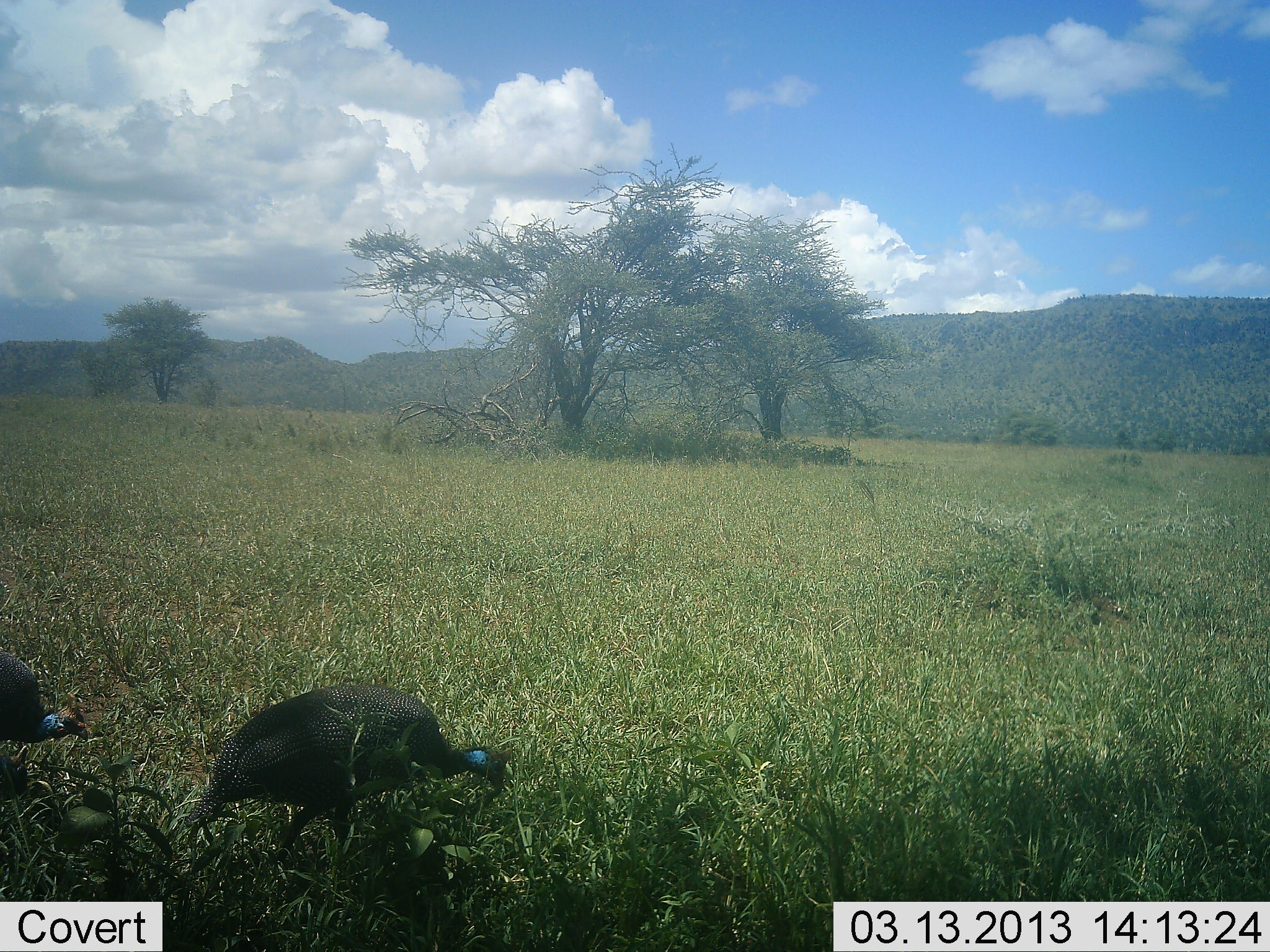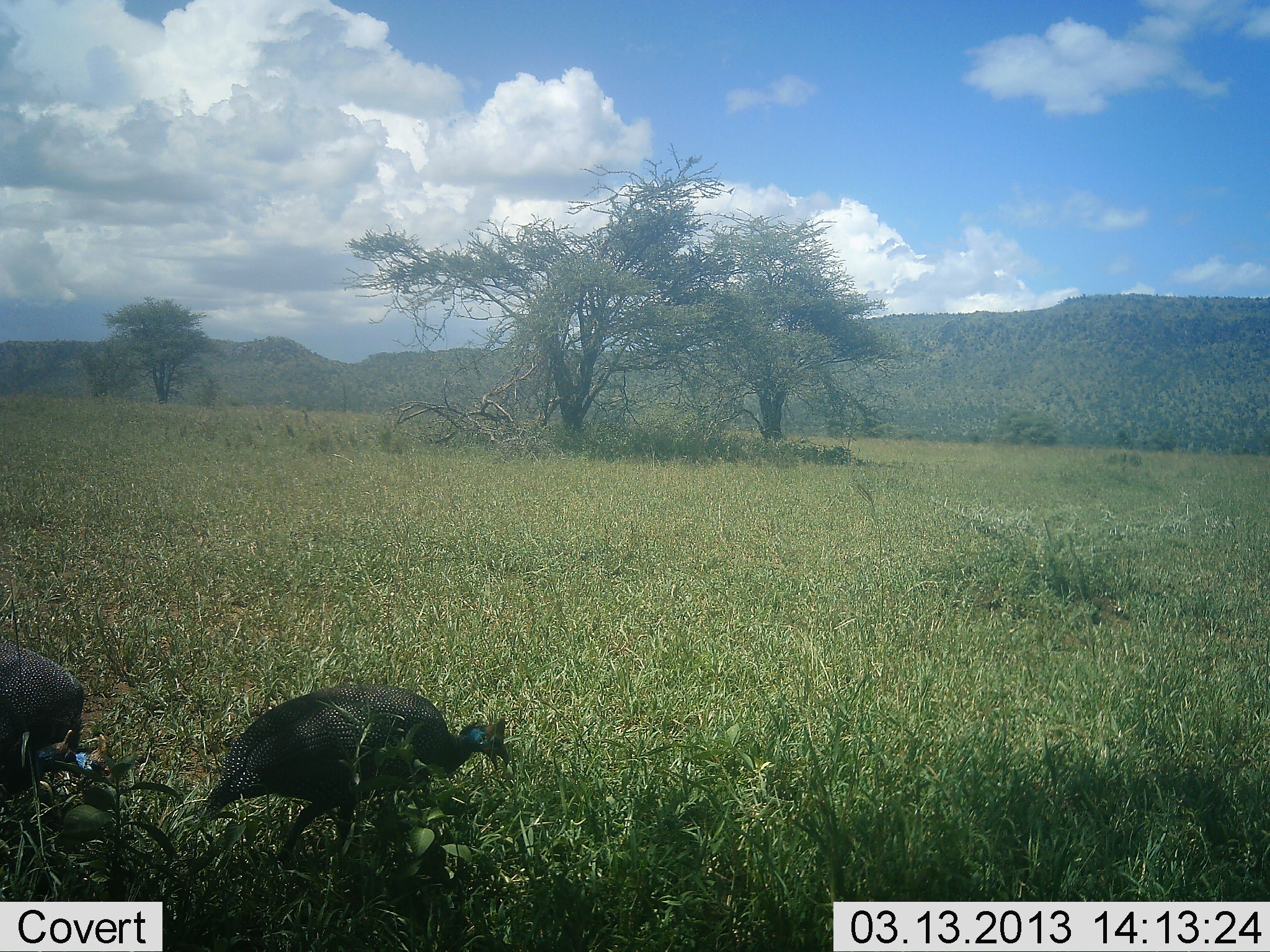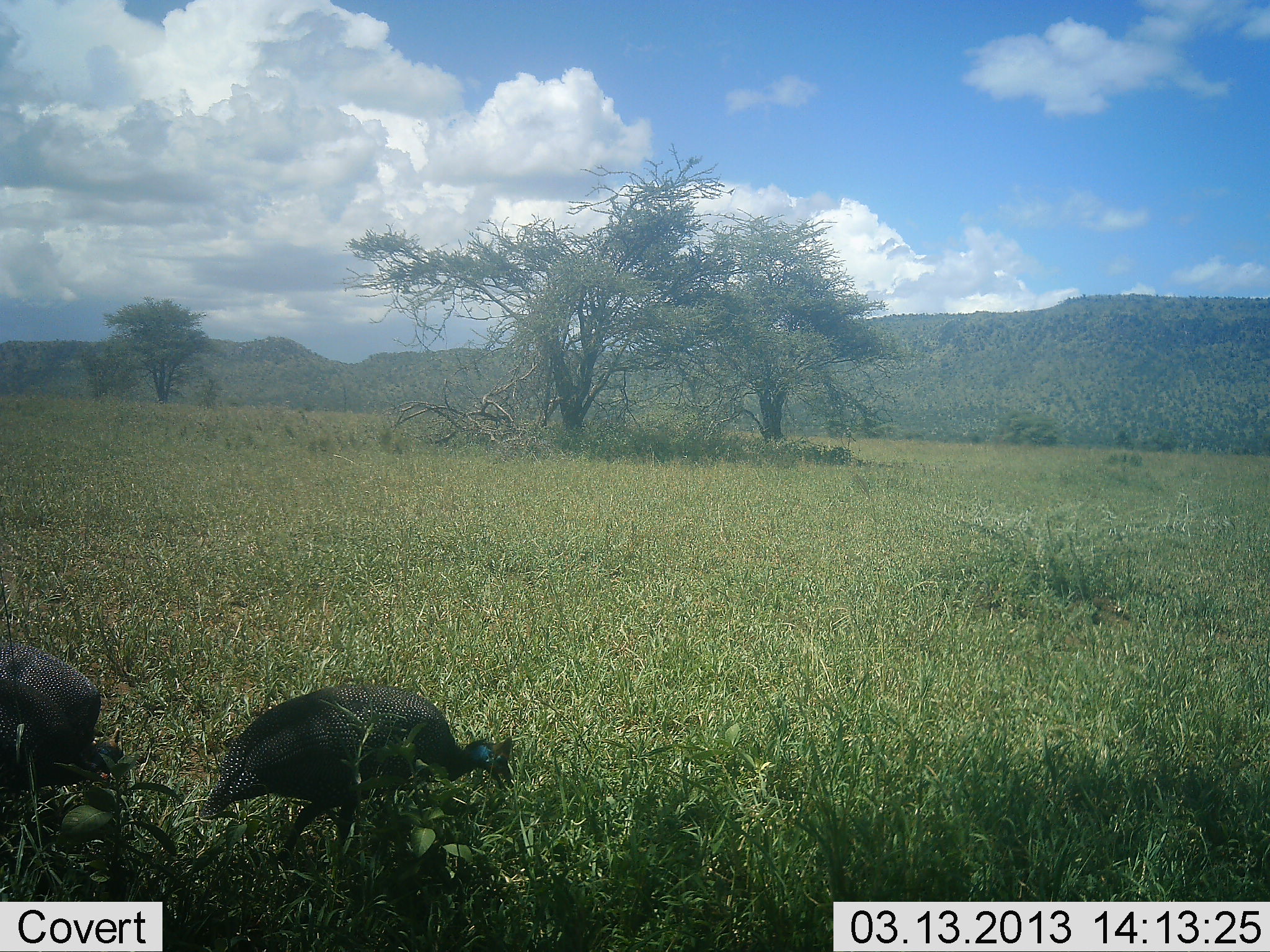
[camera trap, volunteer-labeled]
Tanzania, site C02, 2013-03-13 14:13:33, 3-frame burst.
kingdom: Animalia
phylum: Chordata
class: Aves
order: Galliformes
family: Numididae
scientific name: Numididae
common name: guinea fowl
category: guineafowl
Guineafowl (guinea fowl) (Numididae), count 2. Behavior (volunteer vote fractions): standing 11%, resting 0%, moving 17%, interacting 0%. Young present (vote fraction): 0%. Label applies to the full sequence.